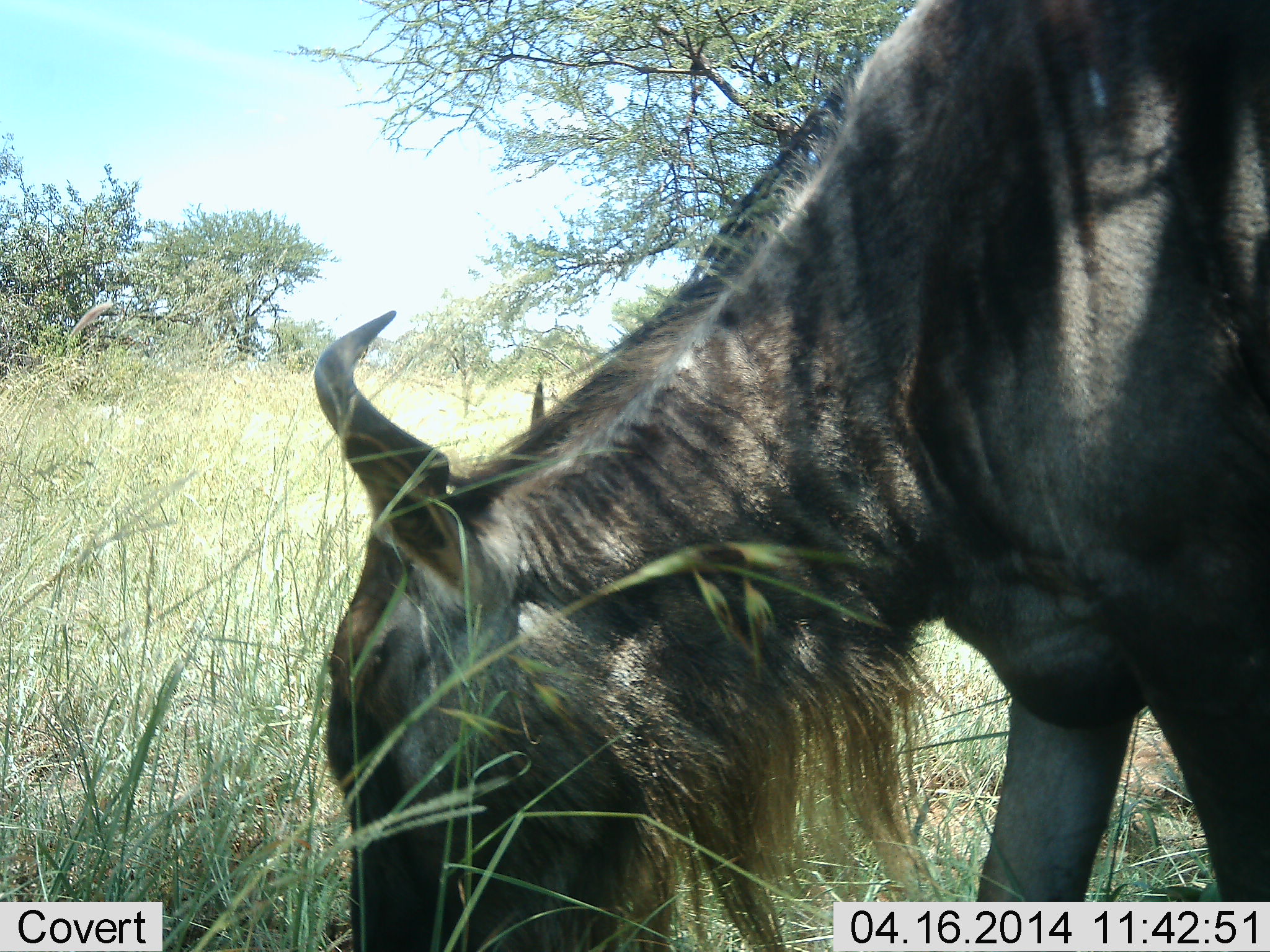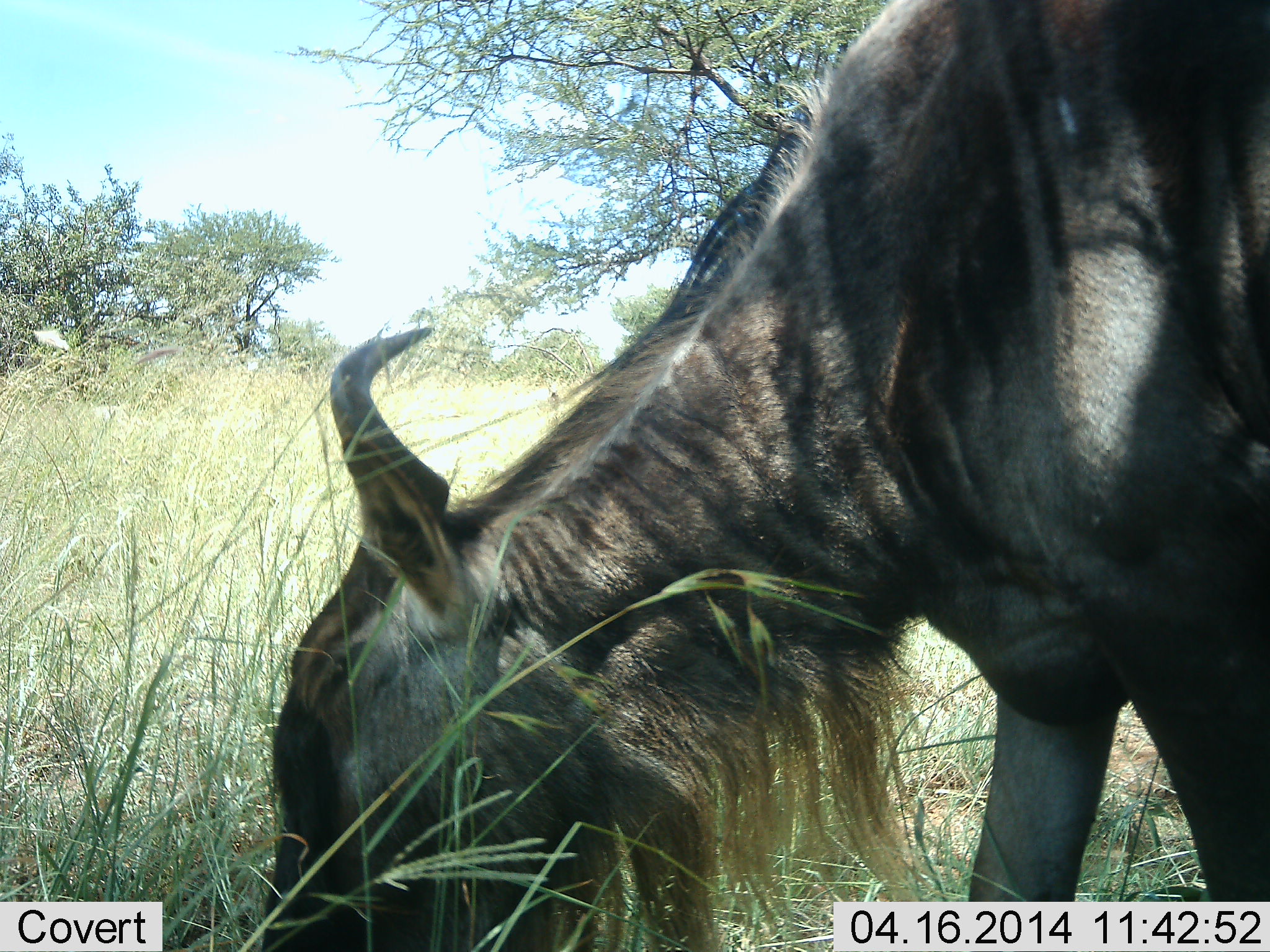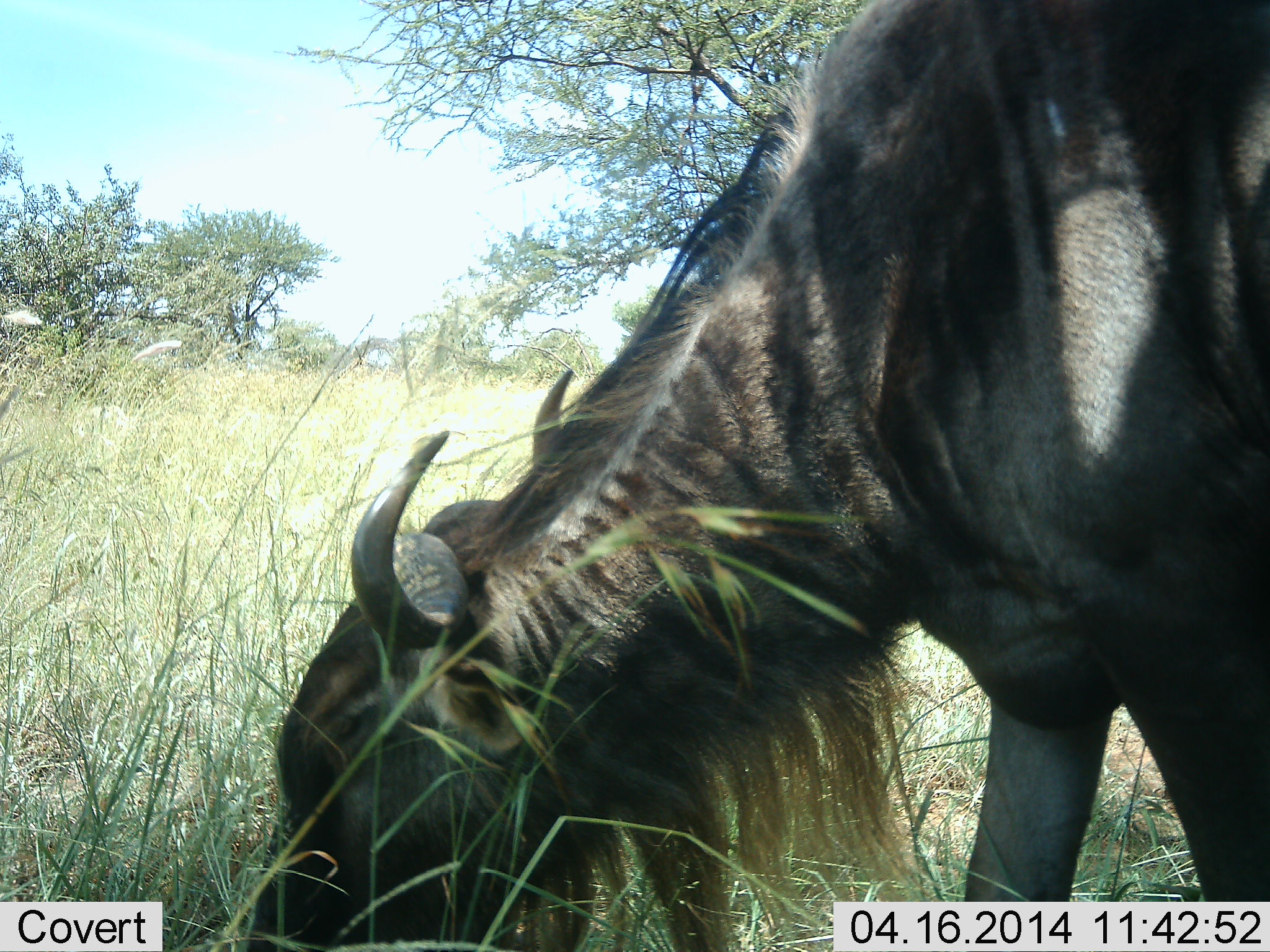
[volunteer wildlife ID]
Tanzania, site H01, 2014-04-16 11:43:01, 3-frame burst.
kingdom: Animalia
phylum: Chordata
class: Mammalia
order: Artiodactyla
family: Bovidae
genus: Connochaetes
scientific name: Connochaetes taurinus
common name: blue wildebeest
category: wildebeest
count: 1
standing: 10%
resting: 0%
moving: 0%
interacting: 0%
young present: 0%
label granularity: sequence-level